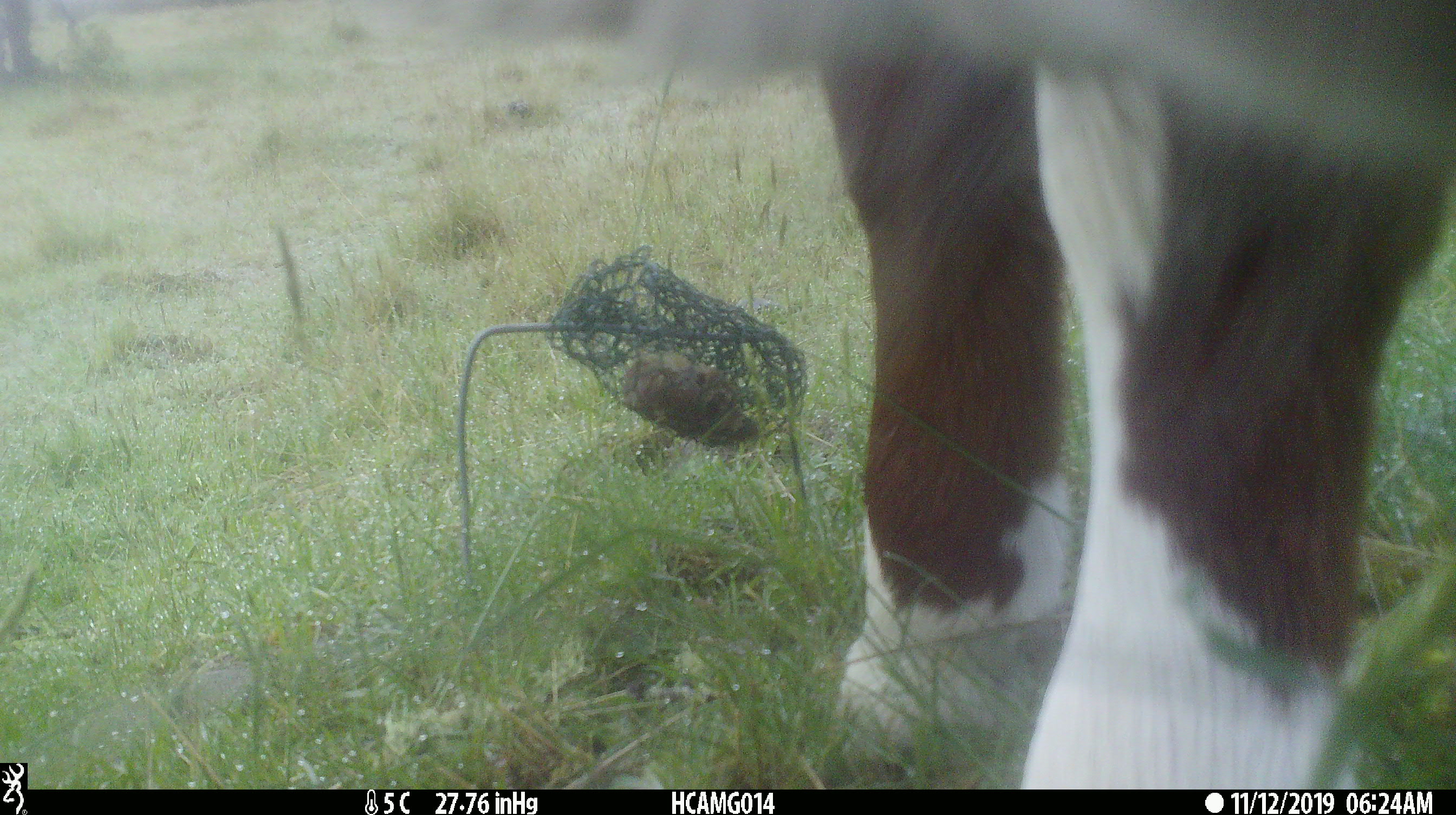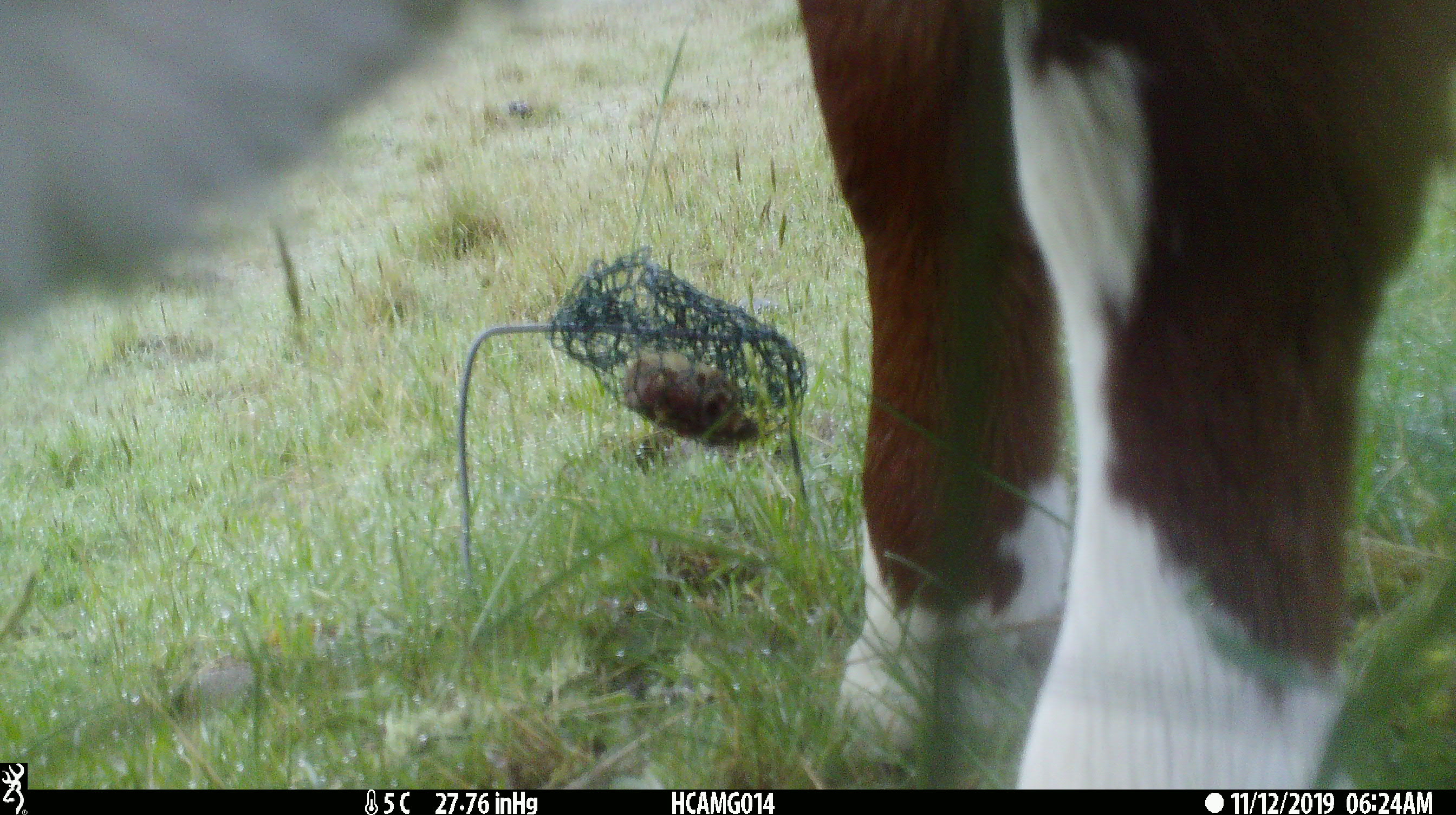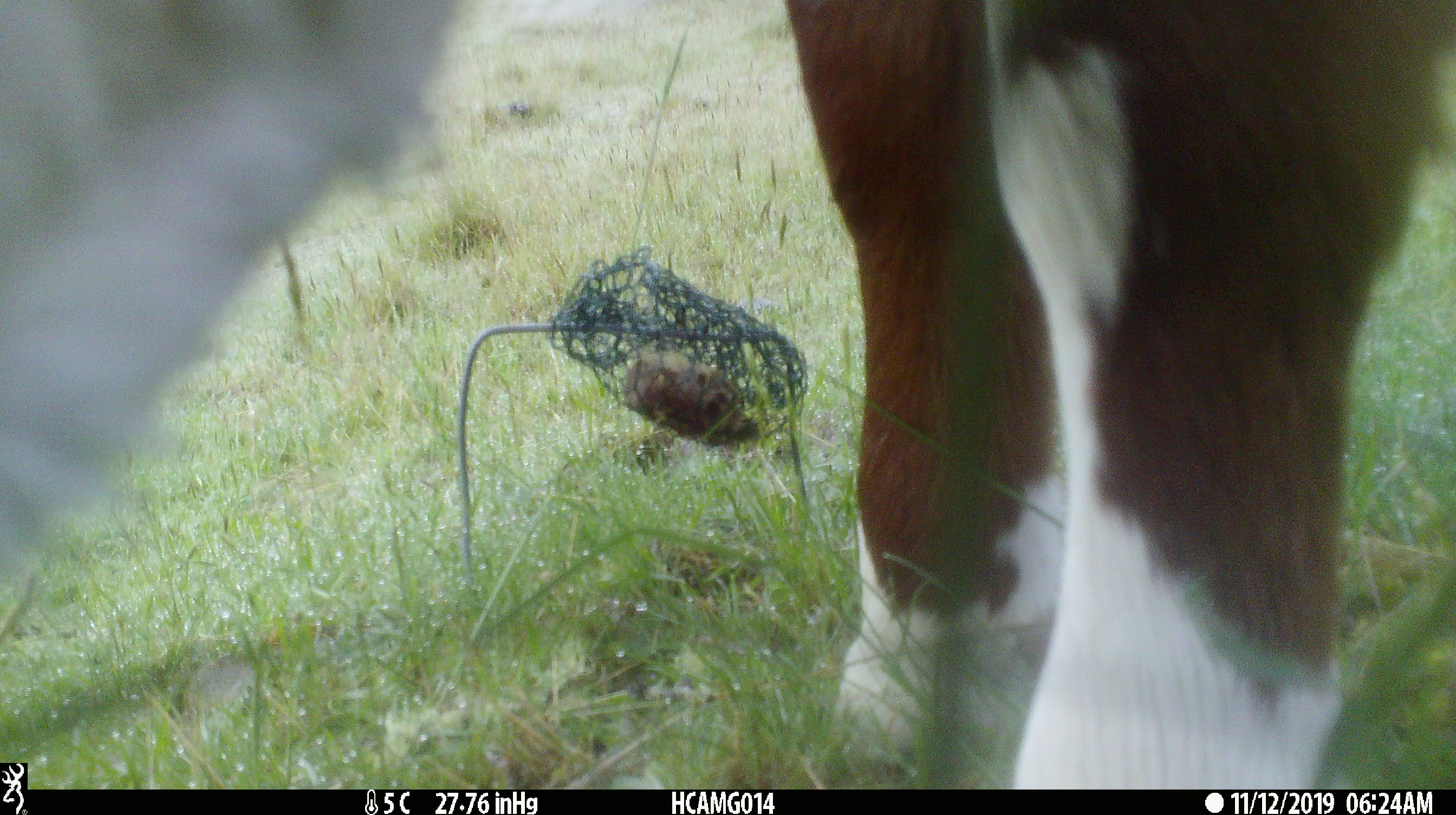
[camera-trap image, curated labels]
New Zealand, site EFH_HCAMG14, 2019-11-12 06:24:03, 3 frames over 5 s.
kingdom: Animalia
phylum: Chordata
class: Mammalia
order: Artiodactyla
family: Bovidae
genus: Bos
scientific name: Bos taurus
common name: domestic cow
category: cow